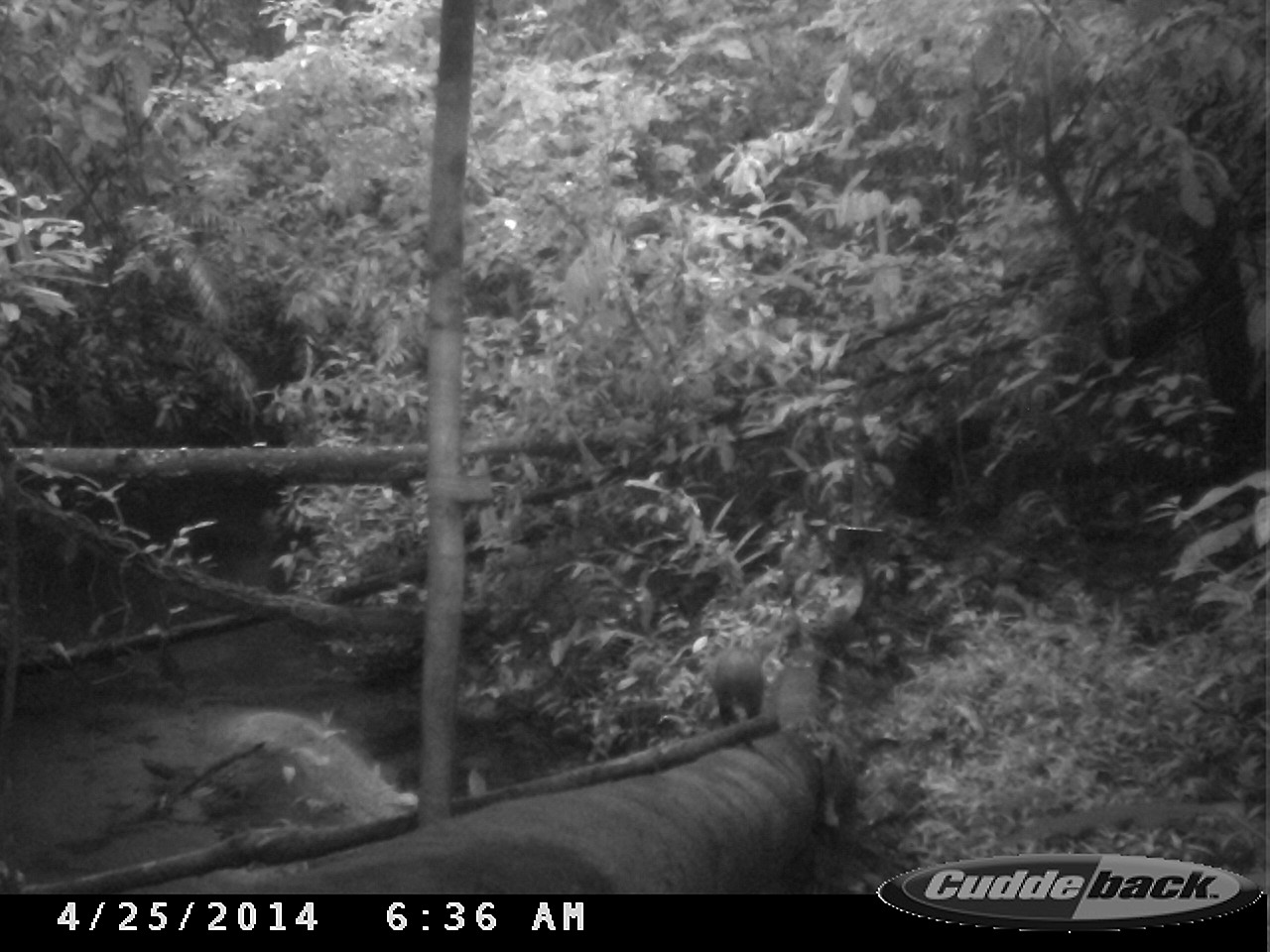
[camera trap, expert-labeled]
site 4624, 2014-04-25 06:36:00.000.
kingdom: Animalia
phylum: Chordata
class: Mammalia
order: Rodentia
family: Dasyproctidae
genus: Dasyprocta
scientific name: Dasyprocta leporina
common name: red-rumped agouti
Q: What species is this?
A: Dasyprocta leporina (red-rumped agouti).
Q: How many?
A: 1.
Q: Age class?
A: Adult.